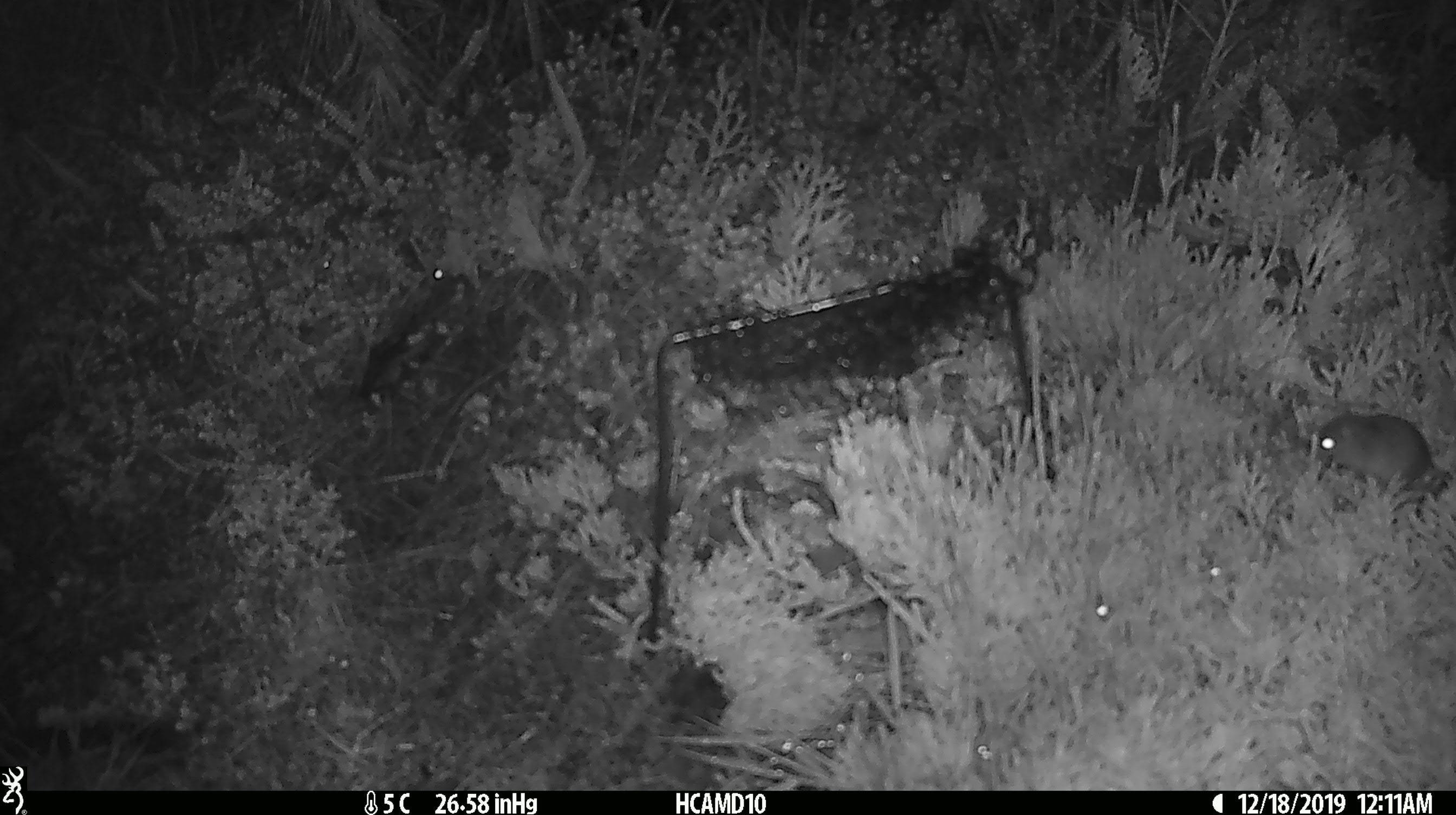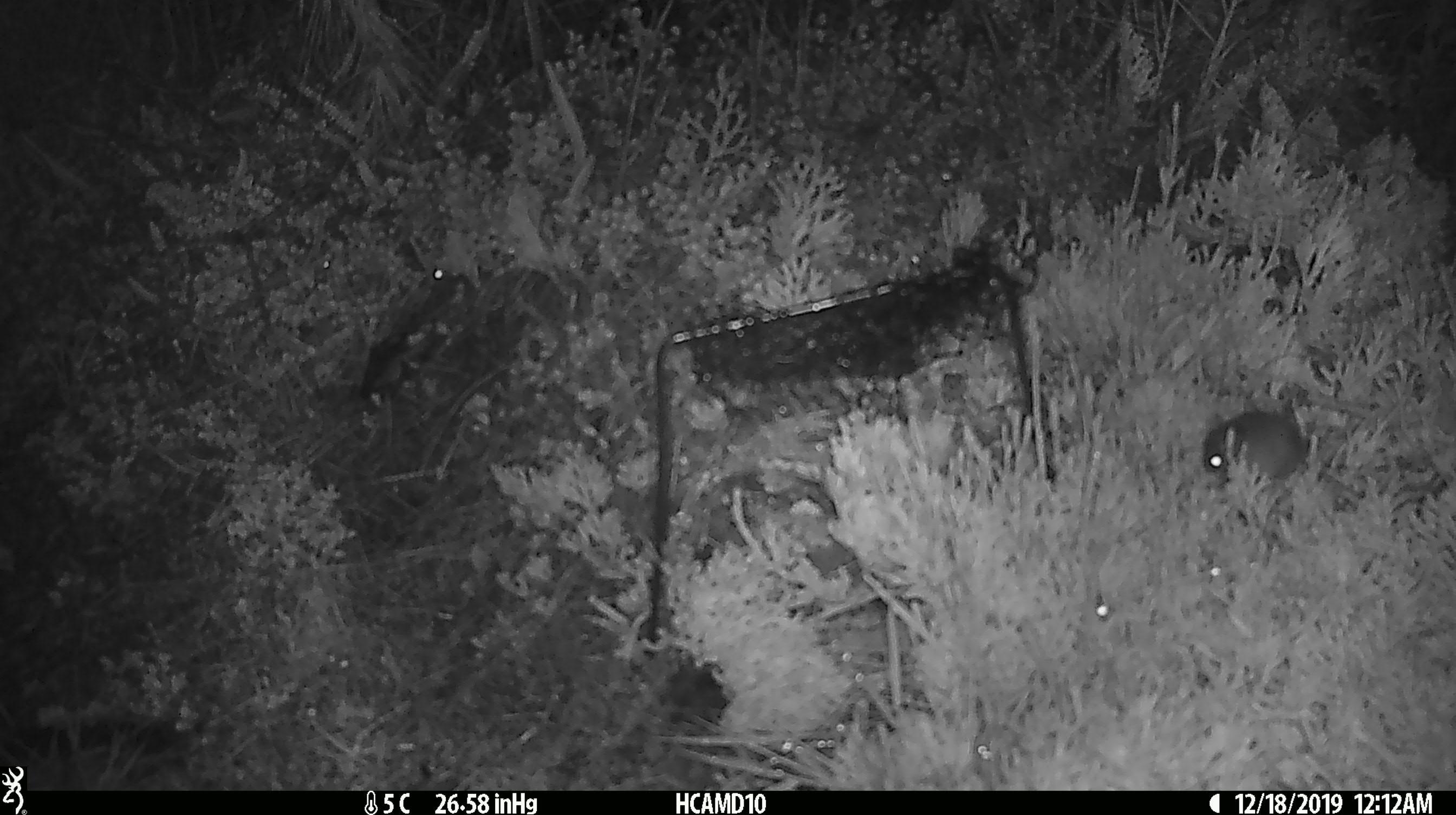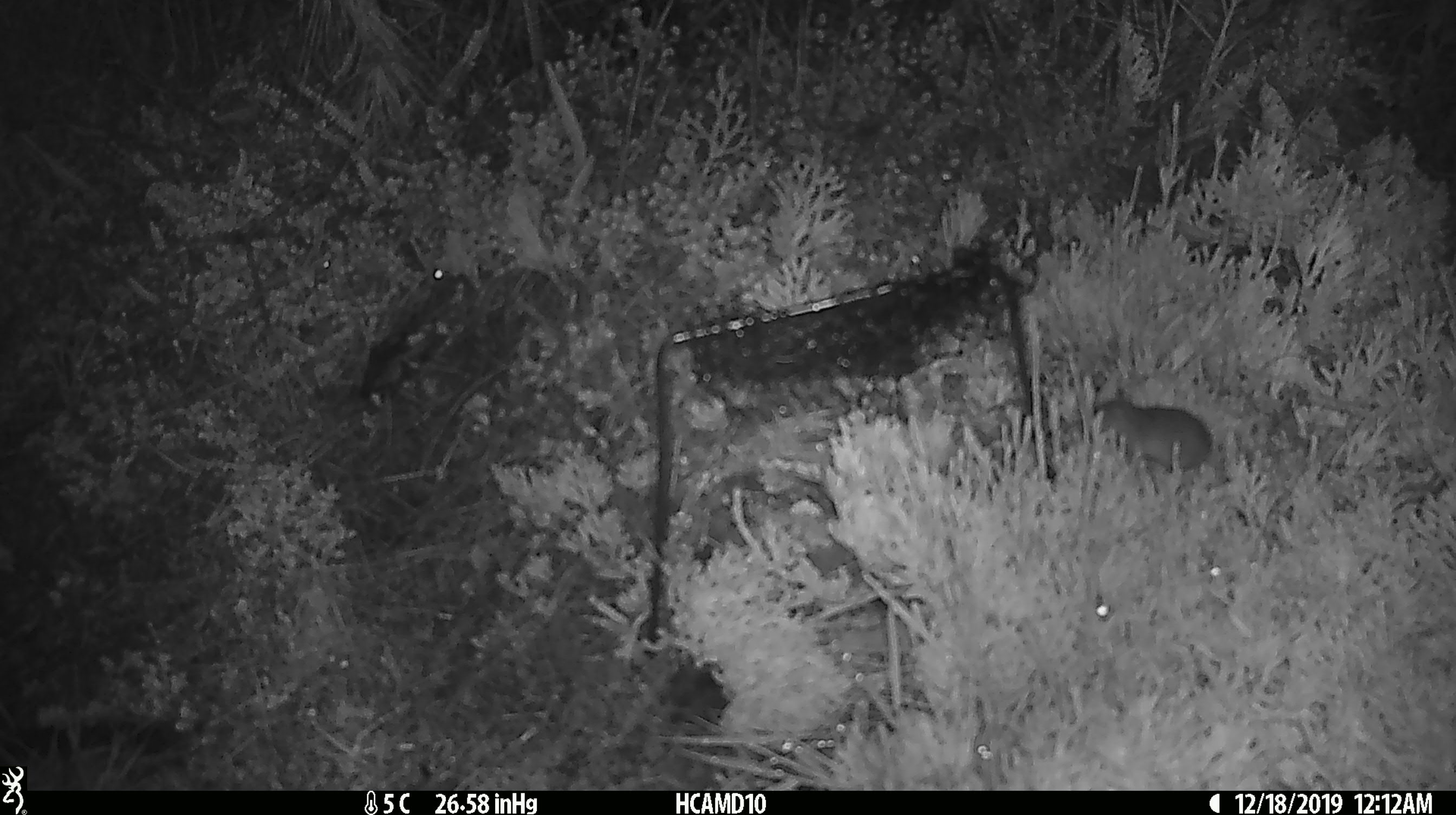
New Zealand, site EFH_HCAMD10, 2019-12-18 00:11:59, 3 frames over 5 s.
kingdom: Animalia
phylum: Chordata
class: Mammalia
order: Rodentia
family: Muridae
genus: Mus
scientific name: Mus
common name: mouse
Mouse (Mus).